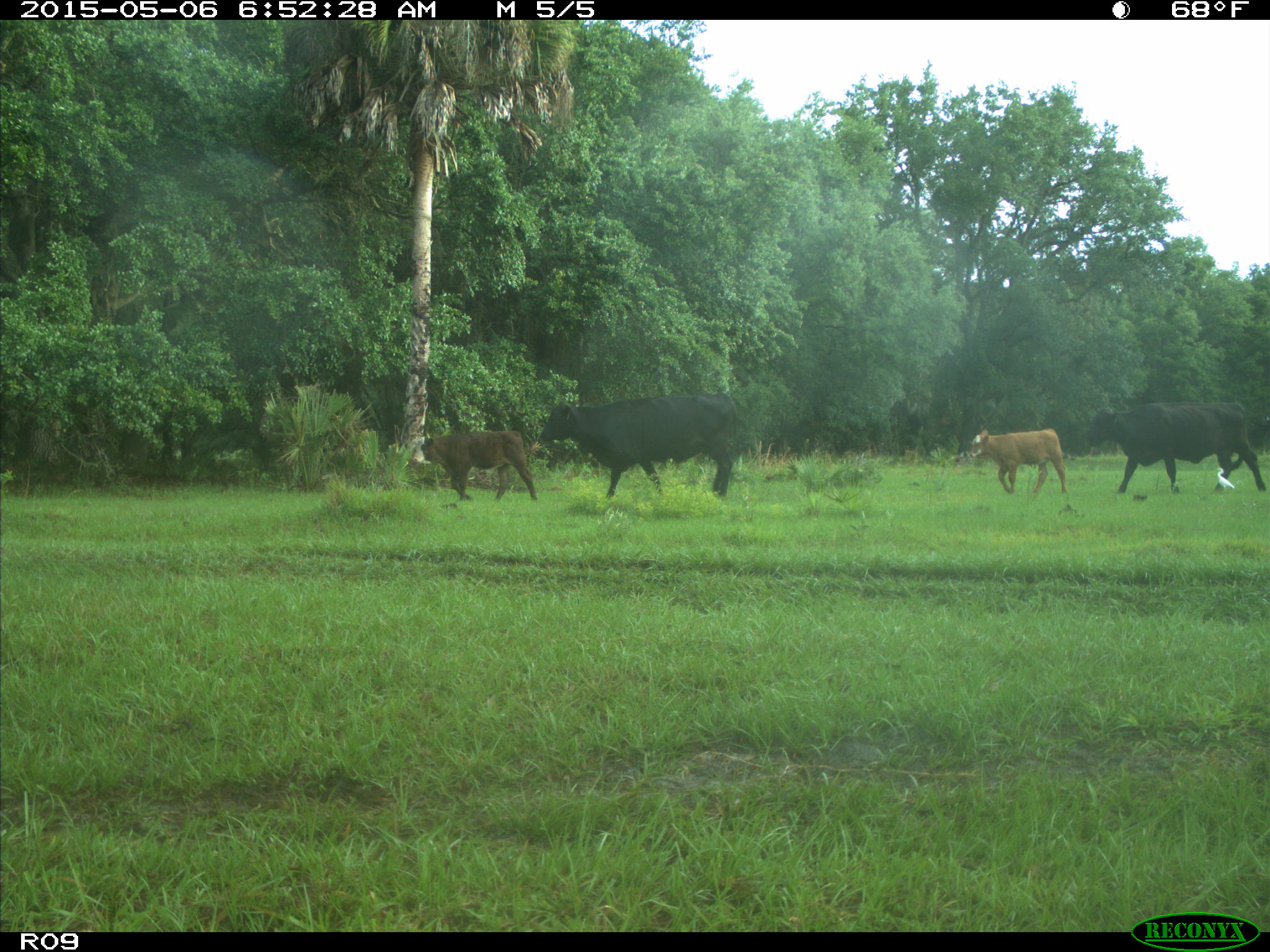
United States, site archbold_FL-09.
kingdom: Animalia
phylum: Chordata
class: Mammalia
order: Artiodactyla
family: Bovidae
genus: Bos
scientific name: Bos taurus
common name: domestic cow